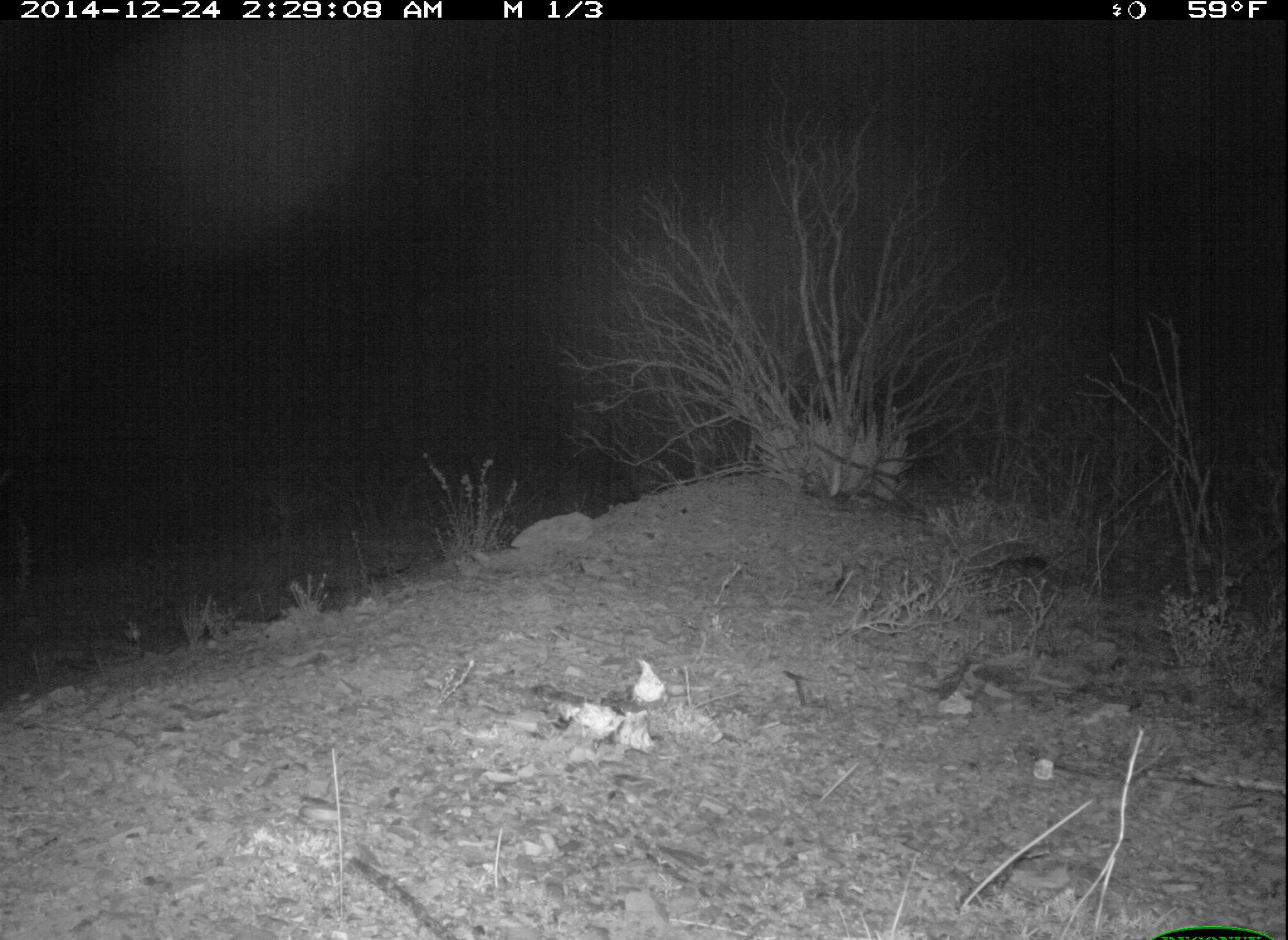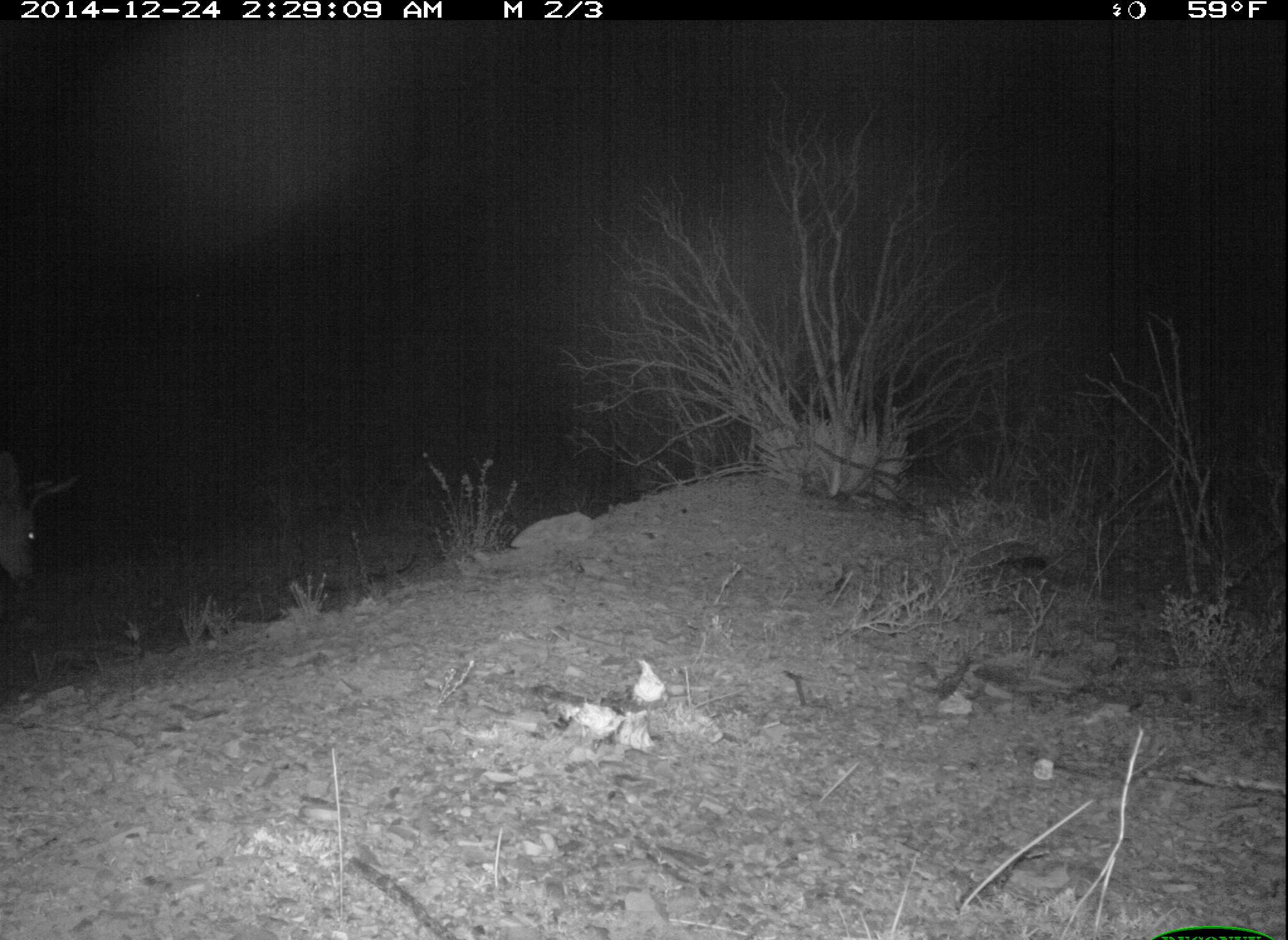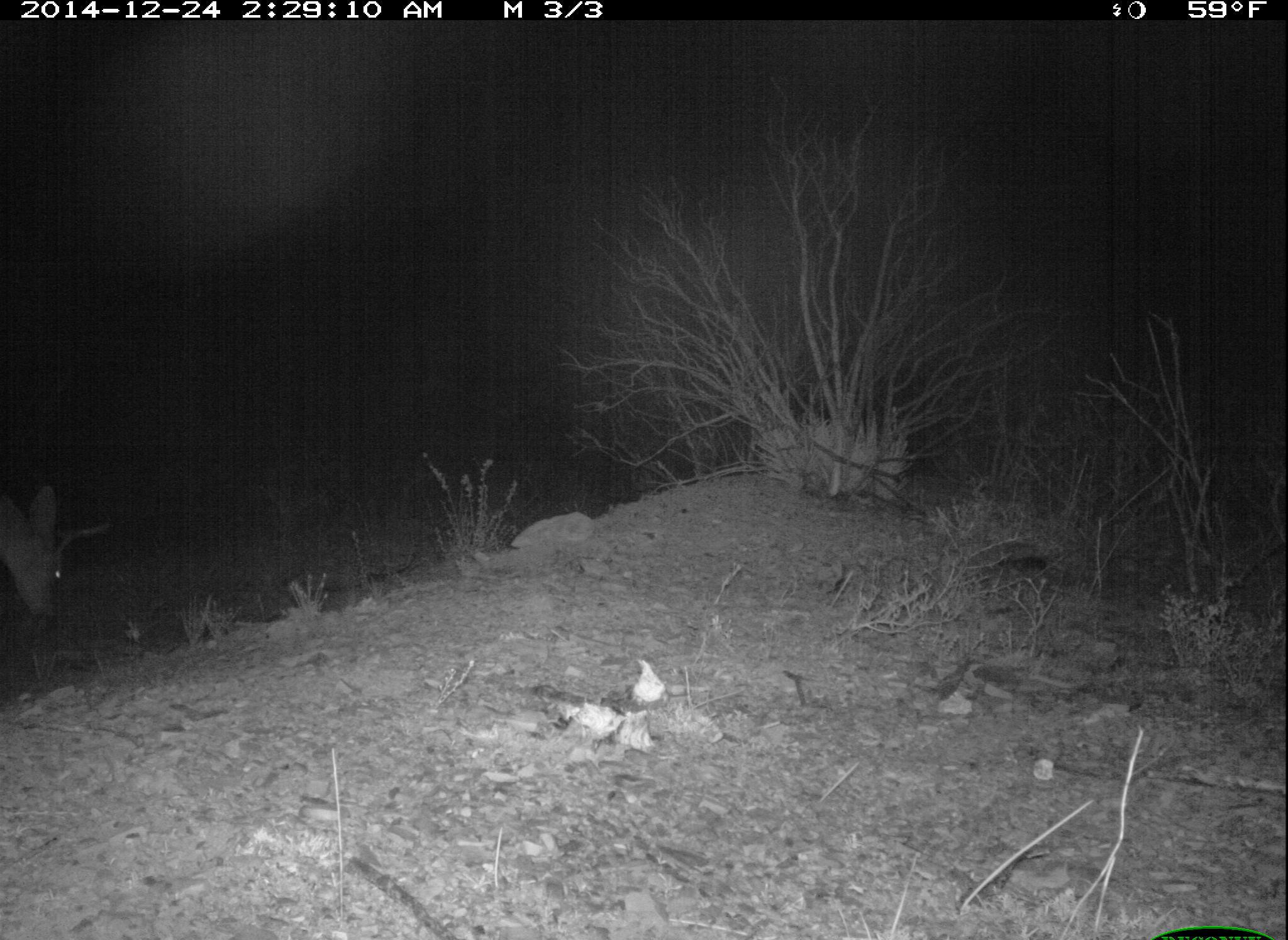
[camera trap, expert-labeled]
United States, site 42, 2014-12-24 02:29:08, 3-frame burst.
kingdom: Animalia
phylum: Chordata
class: Mammalia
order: Artiodactyla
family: Cervidae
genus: Odocoileus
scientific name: Odocoileus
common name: deer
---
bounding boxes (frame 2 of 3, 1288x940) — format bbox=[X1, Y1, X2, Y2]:
deer: bbox=[0, 440, 83, 600]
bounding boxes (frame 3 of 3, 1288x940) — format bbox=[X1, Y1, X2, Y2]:
deer: bbox=[0, 470, 115, 645]